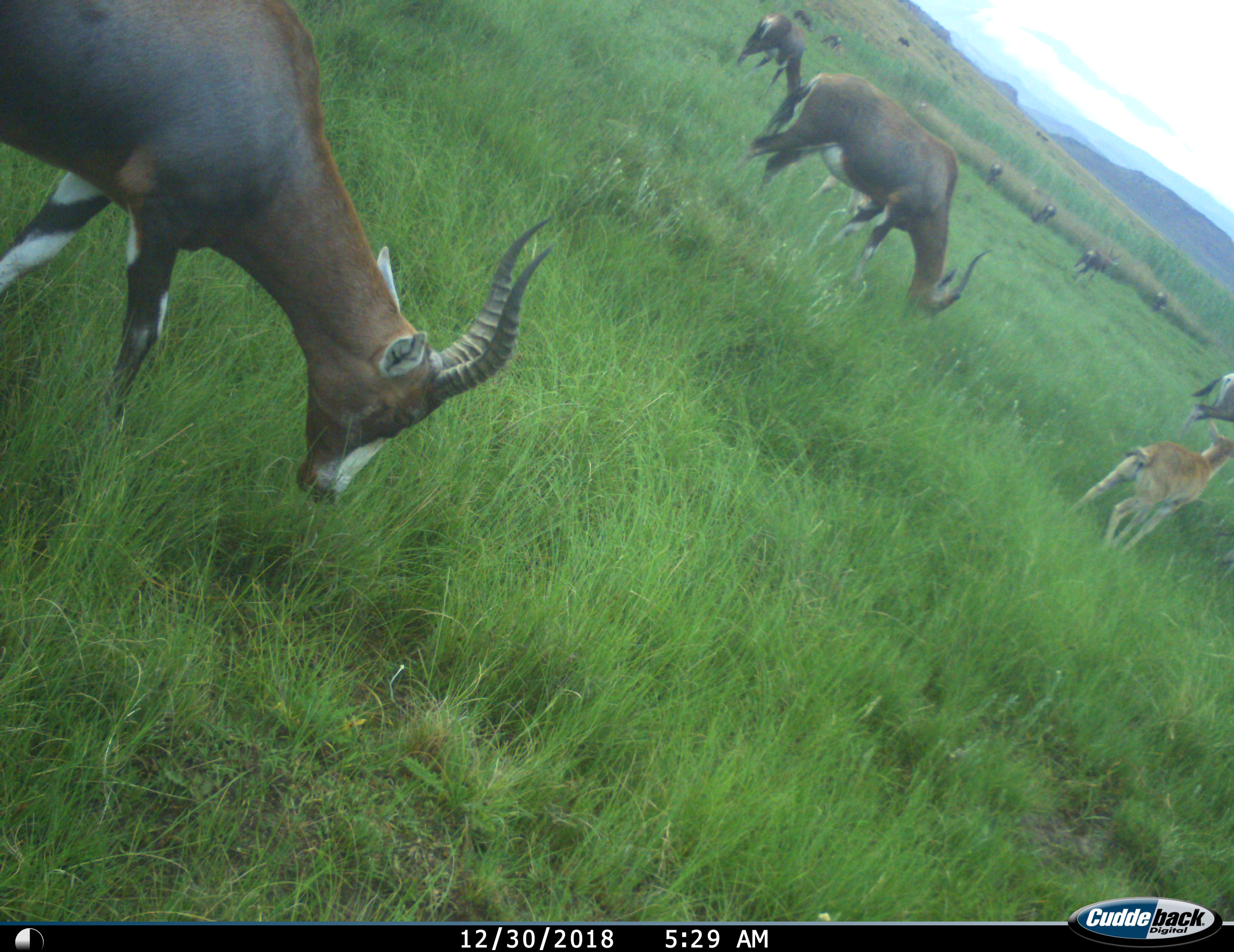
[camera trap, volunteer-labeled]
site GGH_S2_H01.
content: unidentified animal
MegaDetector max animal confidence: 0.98